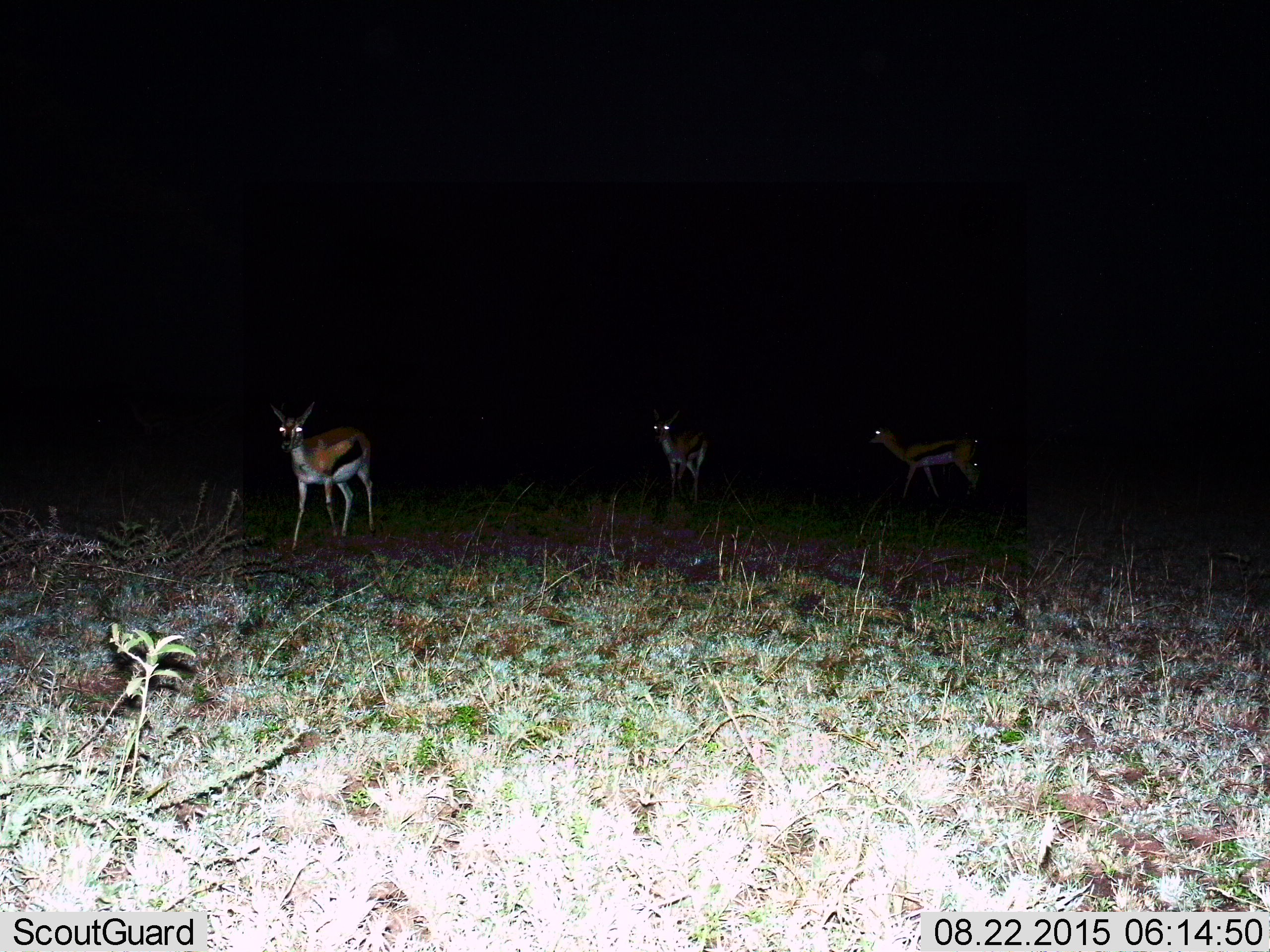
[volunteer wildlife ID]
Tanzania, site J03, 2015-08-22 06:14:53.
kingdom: Animalia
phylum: Chordata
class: Mammalia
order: Artiodactyla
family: Bovidae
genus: Eudorcas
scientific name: Eudorcas thomsonii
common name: thomson's gazelle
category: gazellethomsons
Gazellethomsons (thomson's gazelle) (Eudorcas thomsonii), count 3. Behavior (volunteer vote fractions): standing 70%, resting 0%, moving 40%, interacting 0%. Young present (vote fraction): 0%. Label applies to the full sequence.